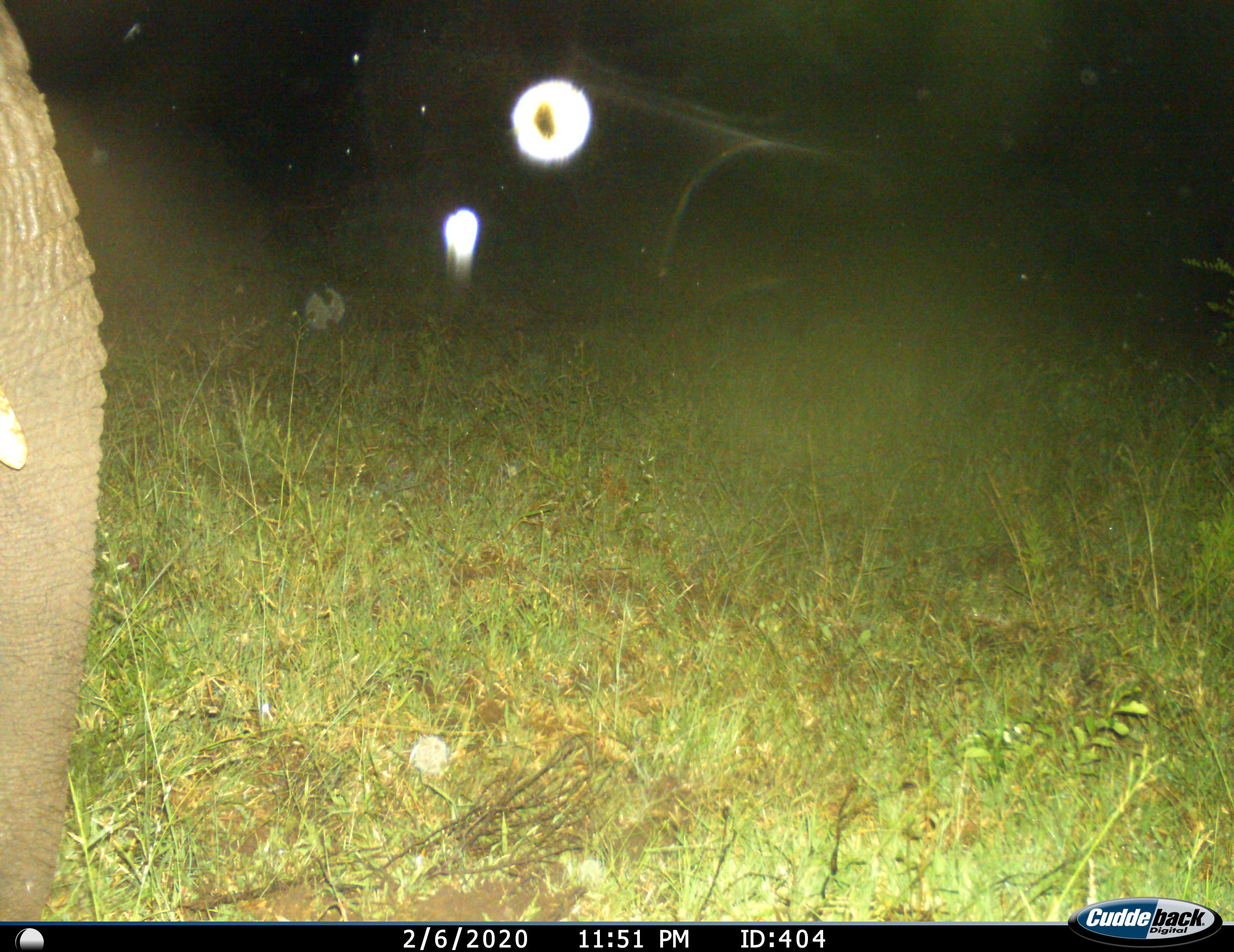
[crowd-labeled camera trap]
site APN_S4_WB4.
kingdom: Animalia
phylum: Chordata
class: Mammalia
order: Proboscidea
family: Elephantidae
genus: Loxodonta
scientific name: Loxodonta africana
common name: african bush elephant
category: elephant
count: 1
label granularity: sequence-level